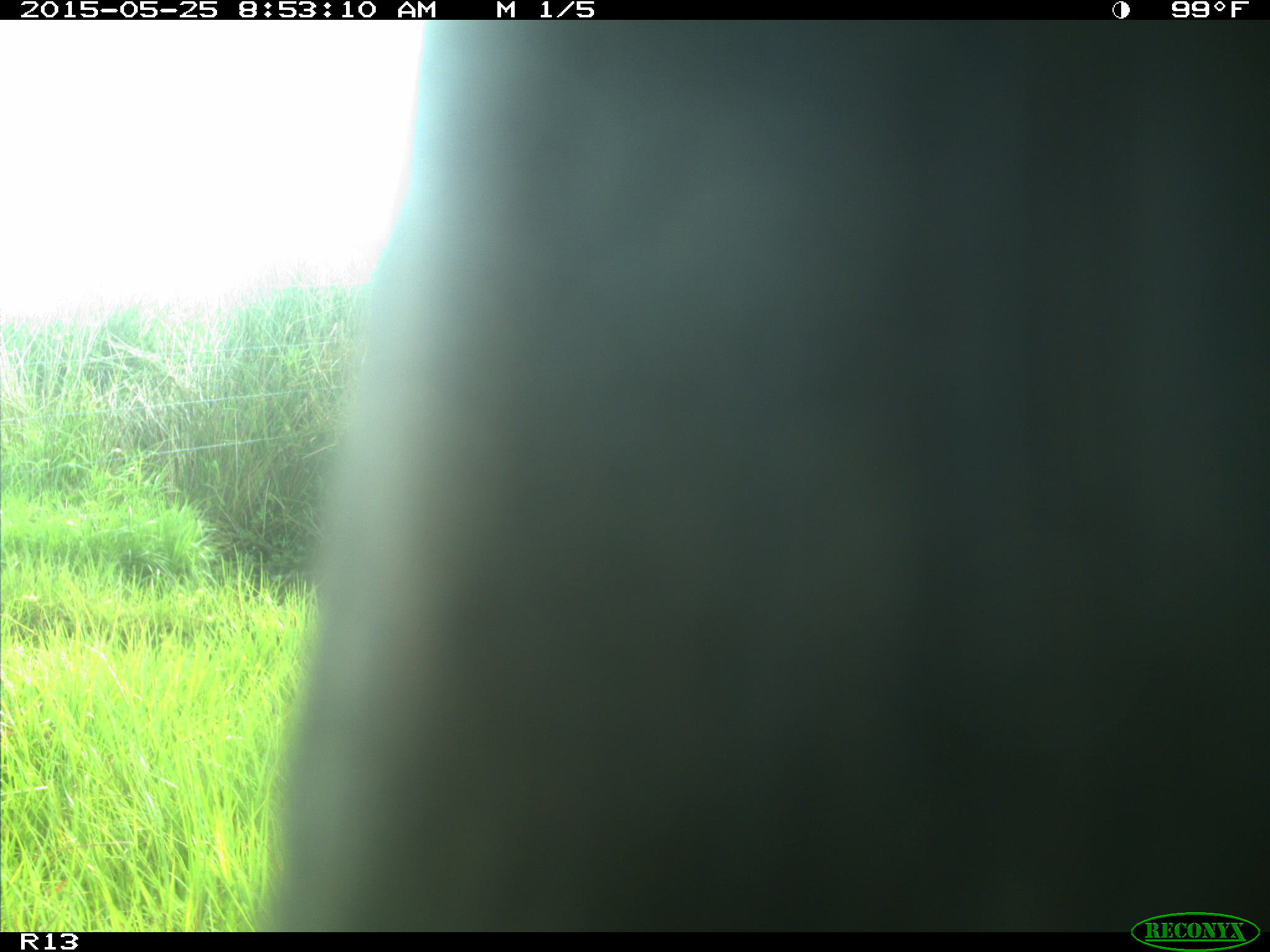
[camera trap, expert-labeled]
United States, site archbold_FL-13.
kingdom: Animalia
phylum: Chordata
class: Mammalia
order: Artiodactyla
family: Bovidae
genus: Bos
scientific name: Bos taurus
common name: domestic cow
Bos taurus (domestic cow).